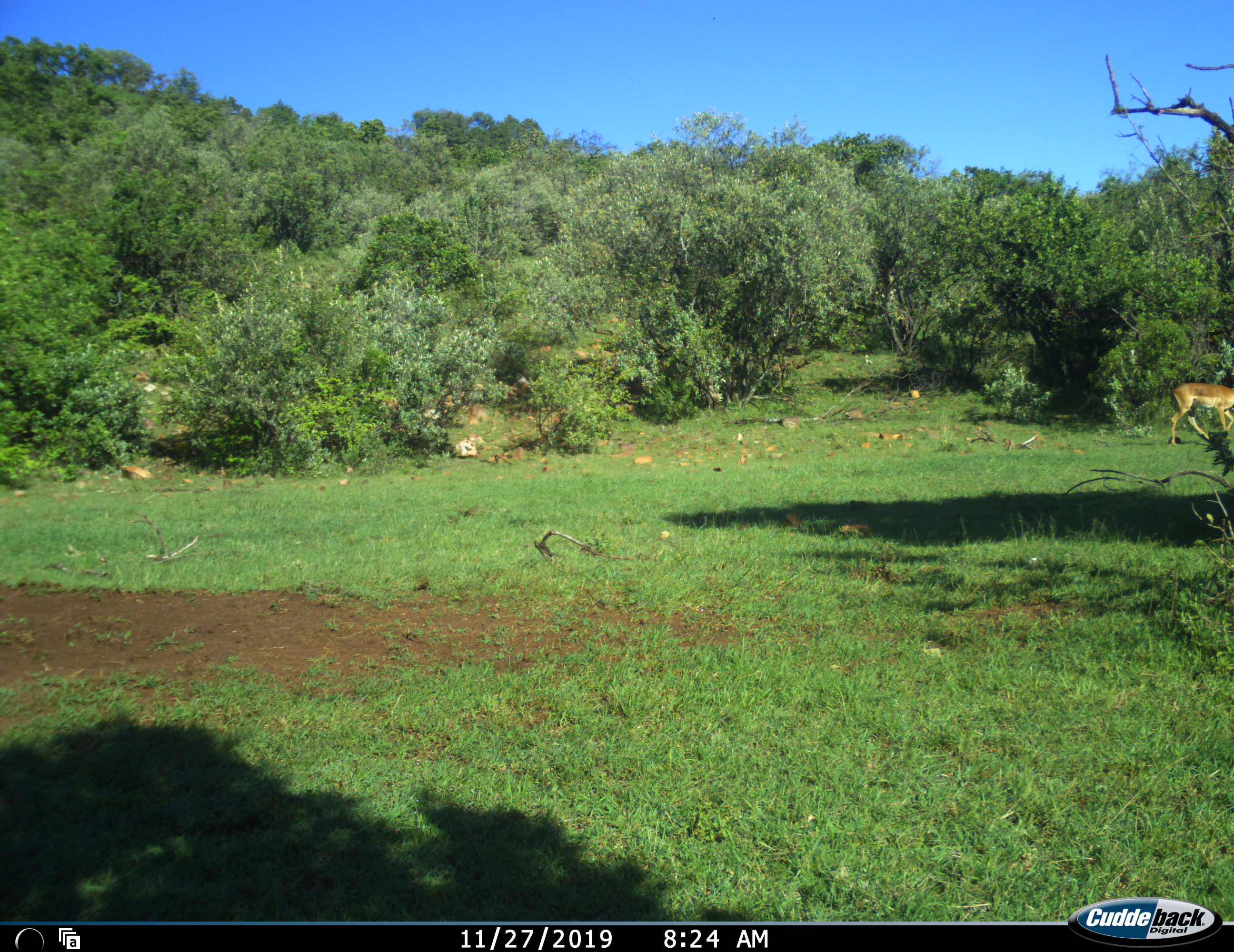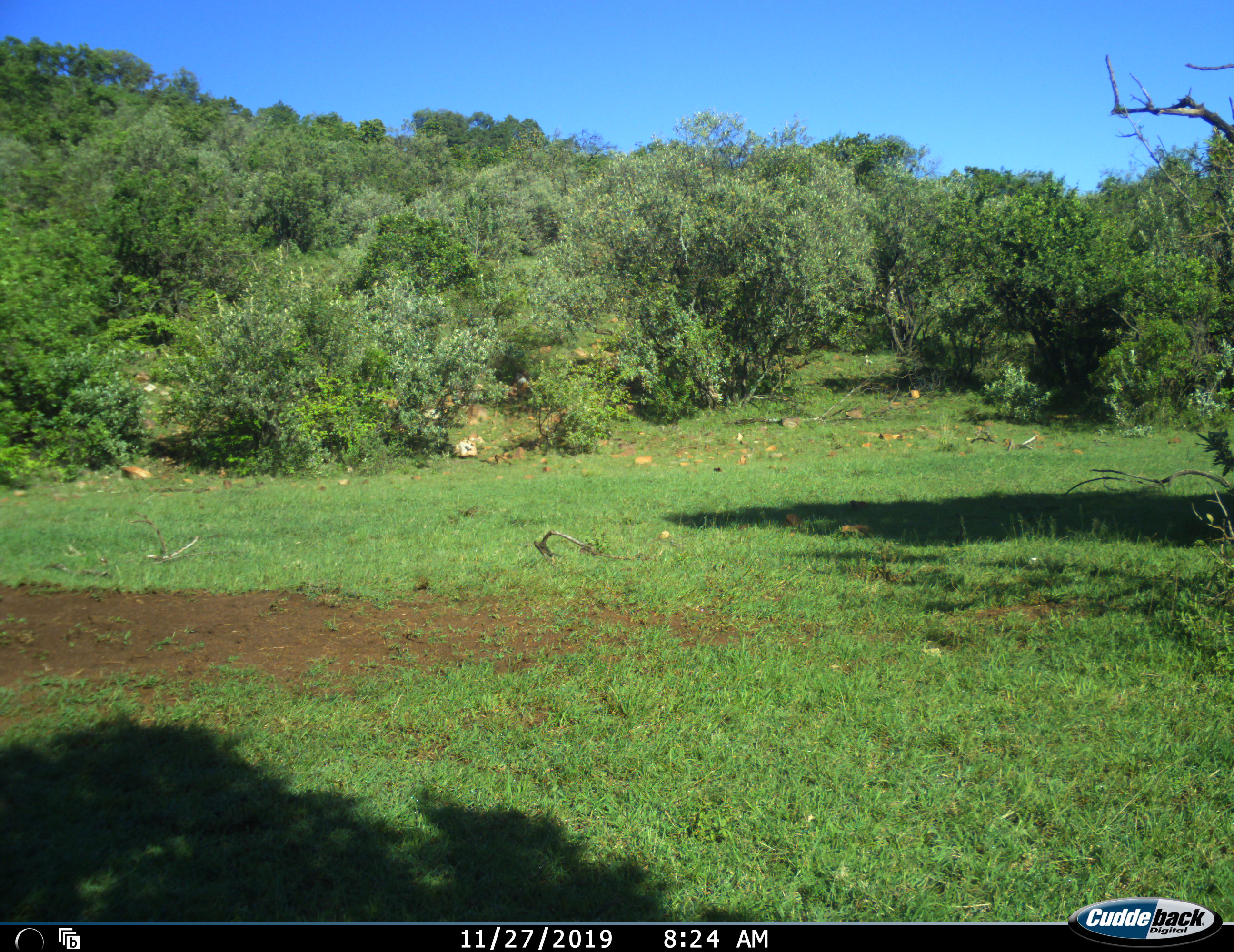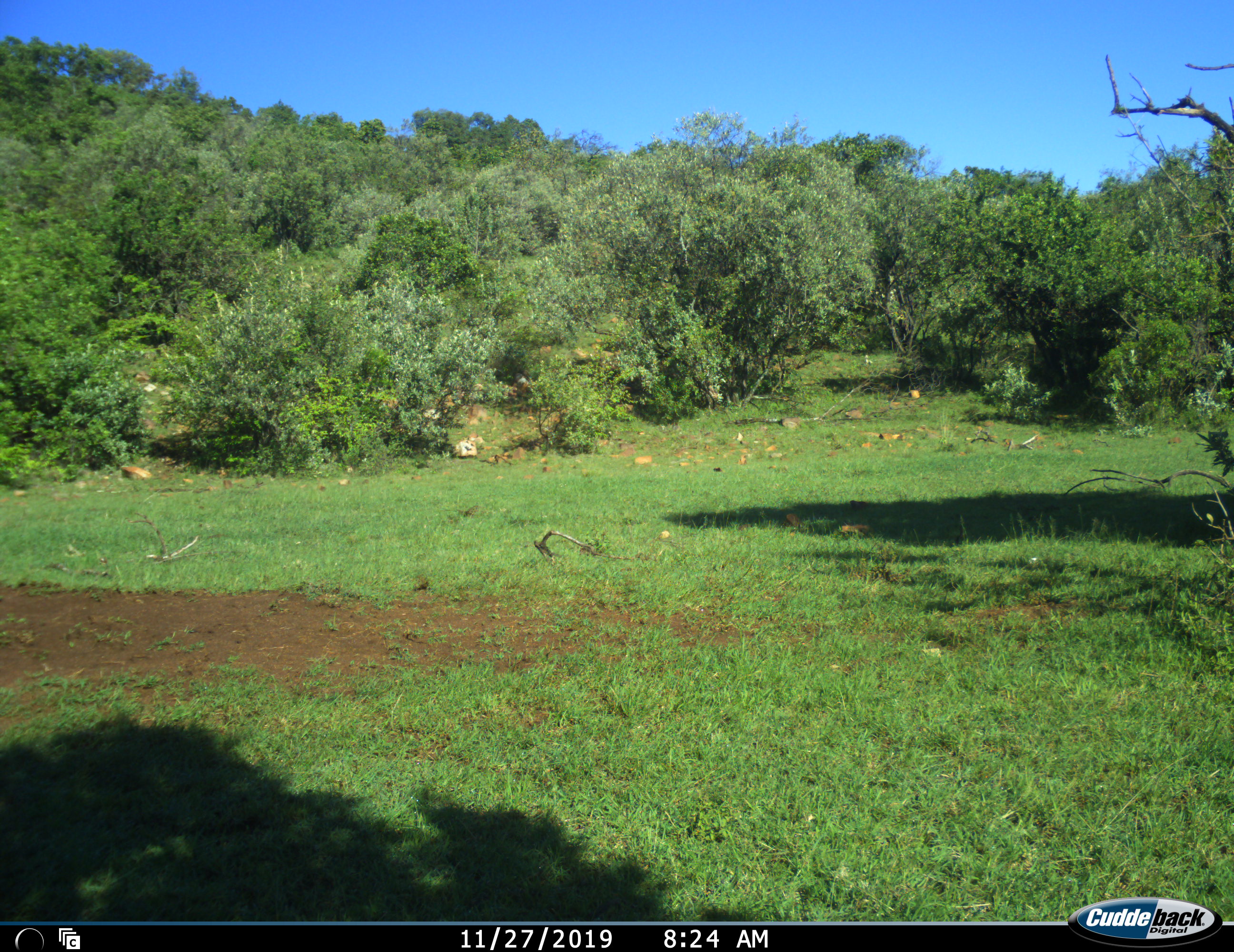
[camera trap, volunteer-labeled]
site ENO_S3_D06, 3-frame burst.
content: unidentified animal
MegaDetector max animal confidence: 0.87